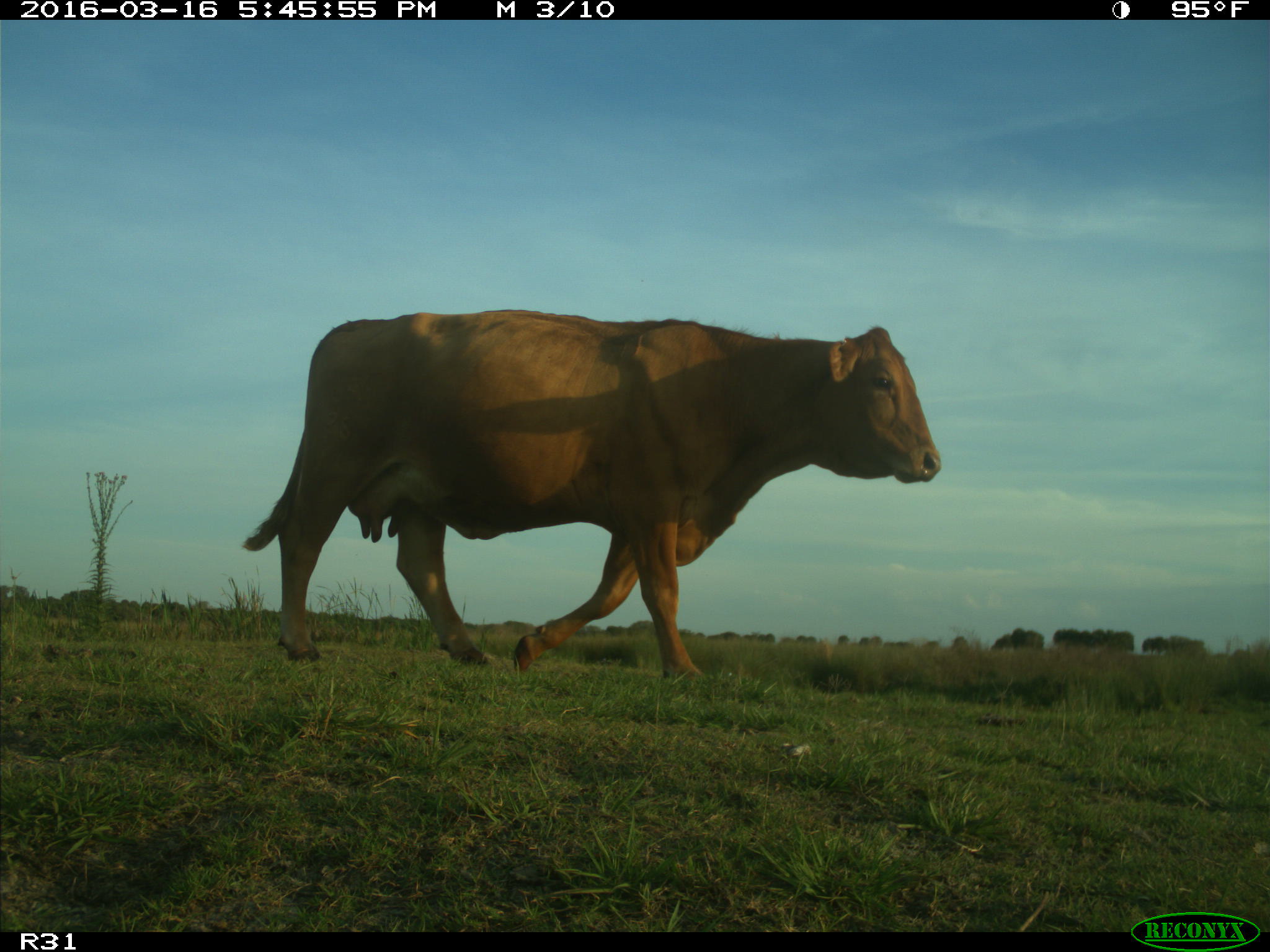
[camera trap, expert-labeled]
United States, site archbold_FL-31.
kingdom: Animalia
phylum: Chordata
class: Mammalia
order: Artiodactyla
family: Bovidae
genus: Bos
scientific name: Bos taurus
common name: domestic cow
Bos taurus (domestic cow).